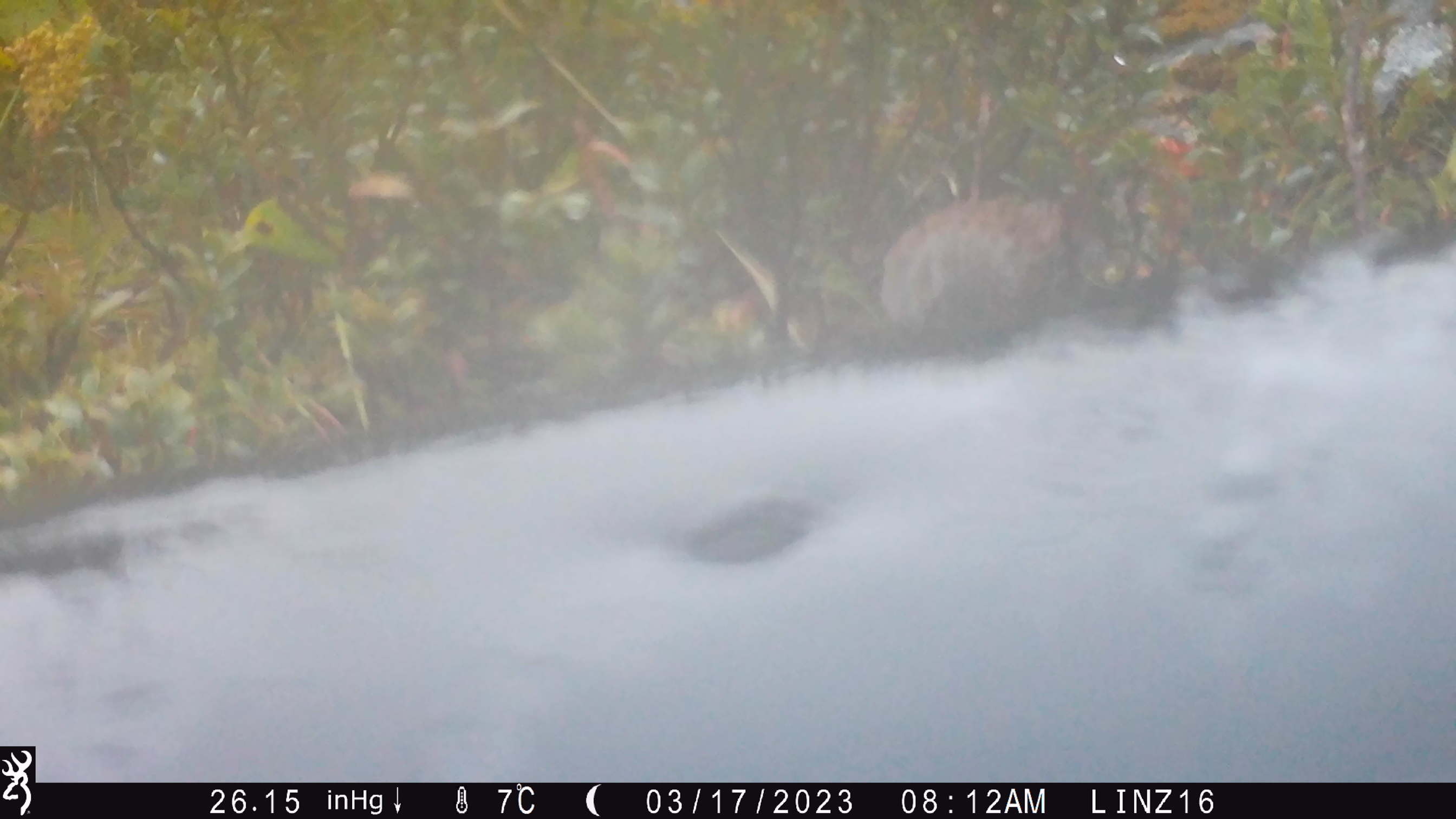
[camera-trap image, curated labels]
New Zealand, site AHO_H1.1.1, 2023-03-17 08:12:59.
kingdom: Animalia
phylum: Chordata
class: Aves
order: Passeriformes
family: Prunellidae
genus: Prunella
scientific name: Prunella modularis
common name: dunnock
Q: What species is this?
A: Dunnock (Prunella modularis).